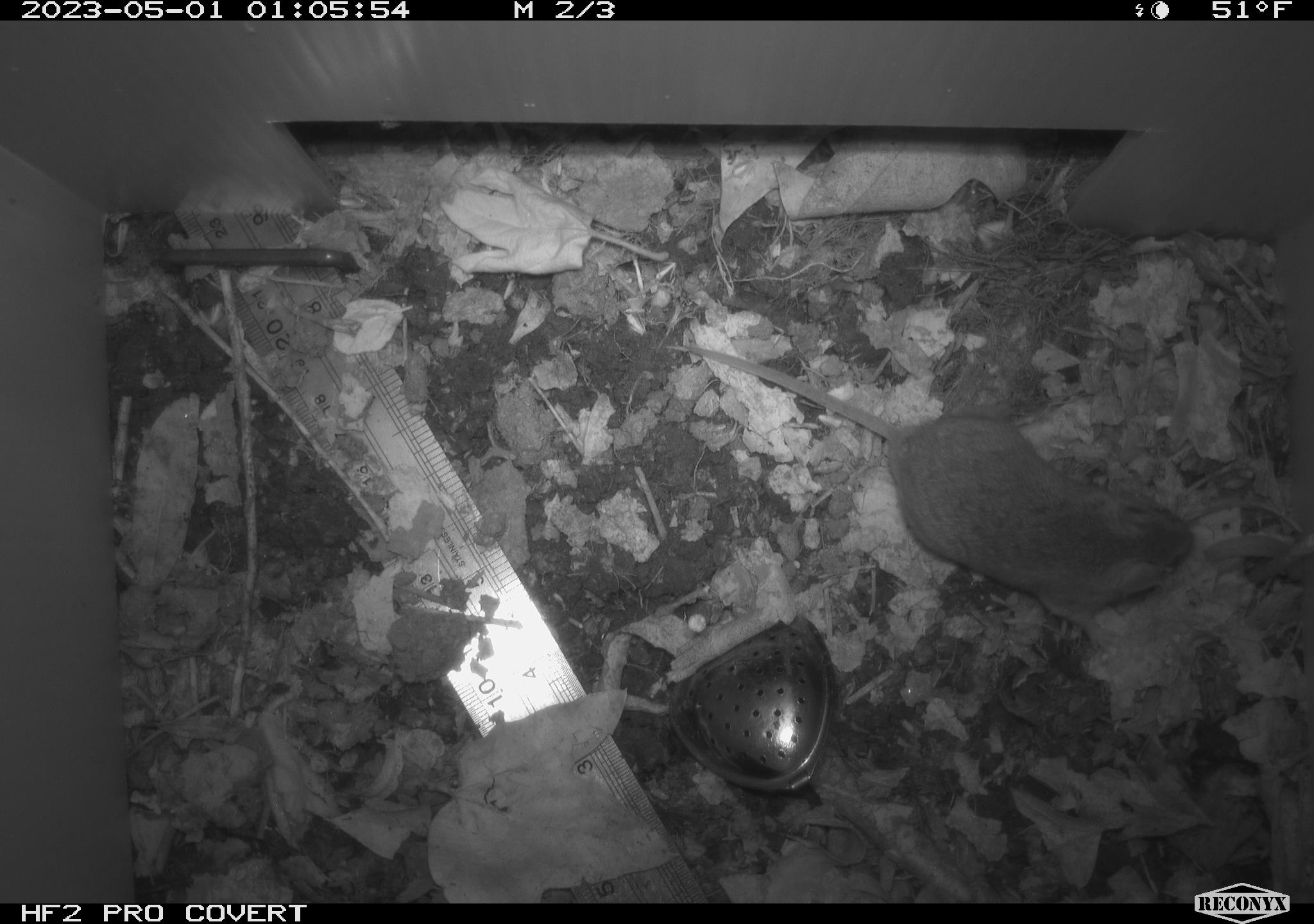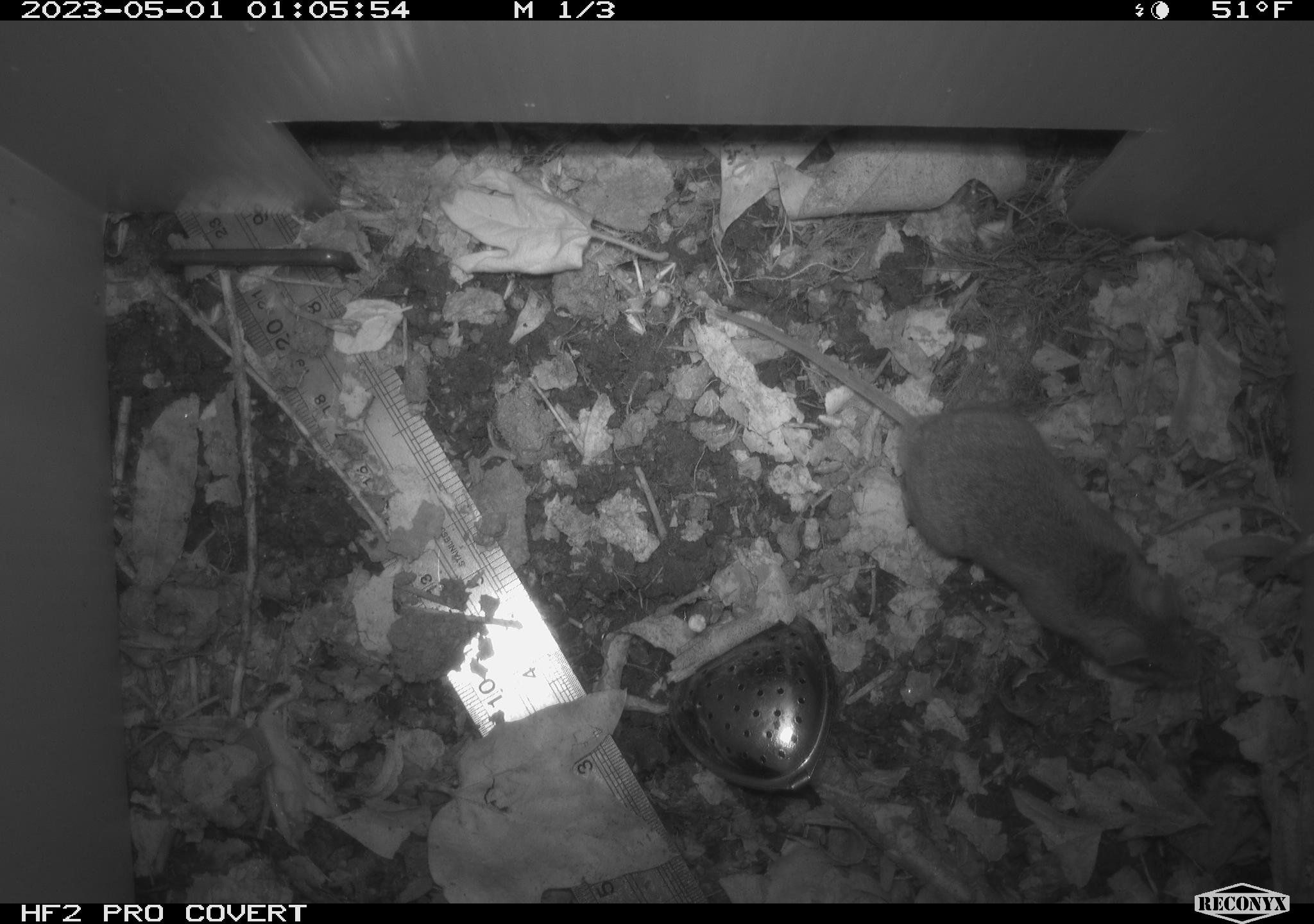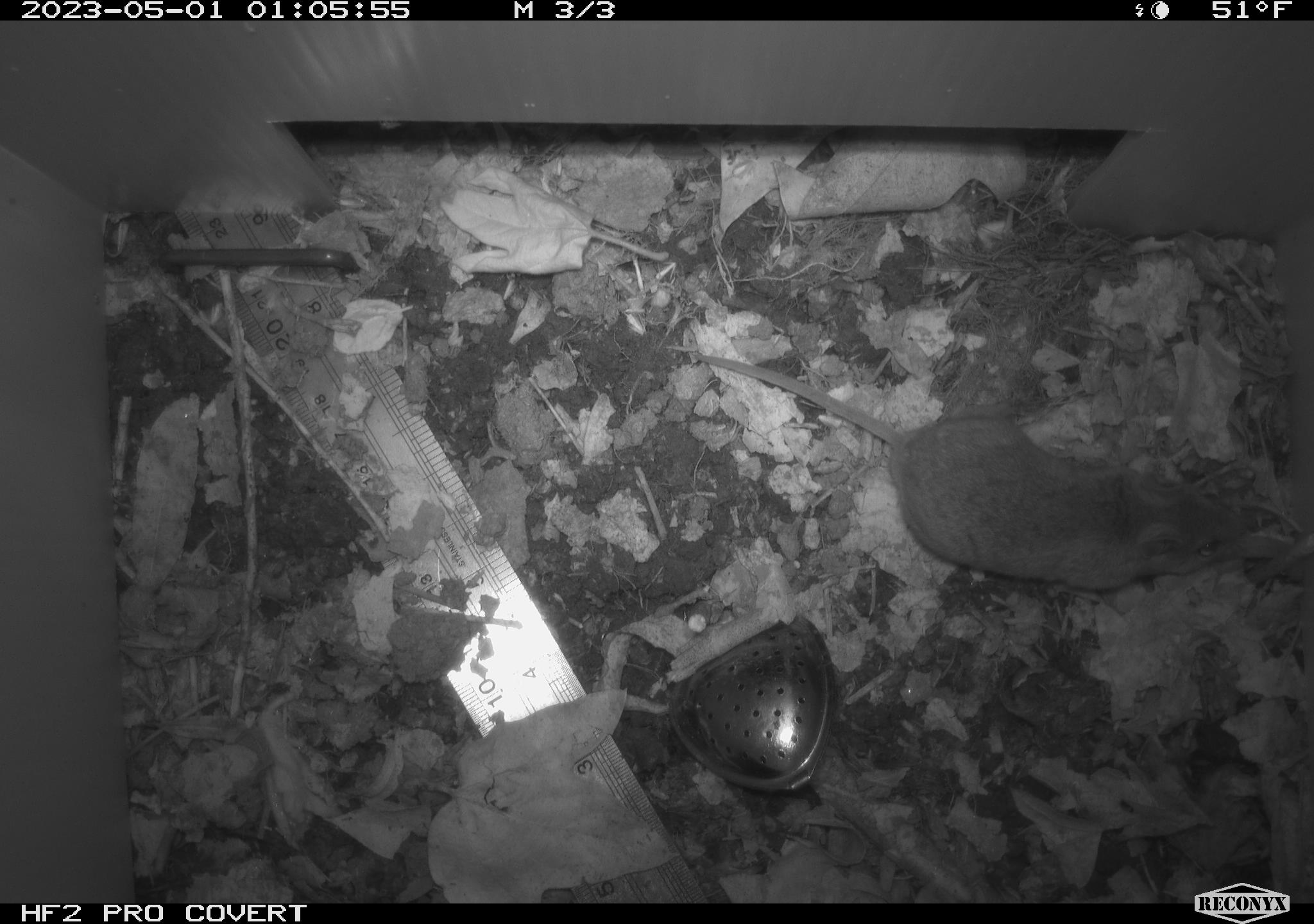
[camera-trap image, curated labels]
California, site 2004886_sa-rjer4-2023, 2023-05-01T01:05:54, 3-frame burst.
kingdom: Animalia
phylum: Chordata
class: Mammalia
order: Rodentia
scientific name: Rodentia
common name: mouse species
Mouse species (Rodentia).